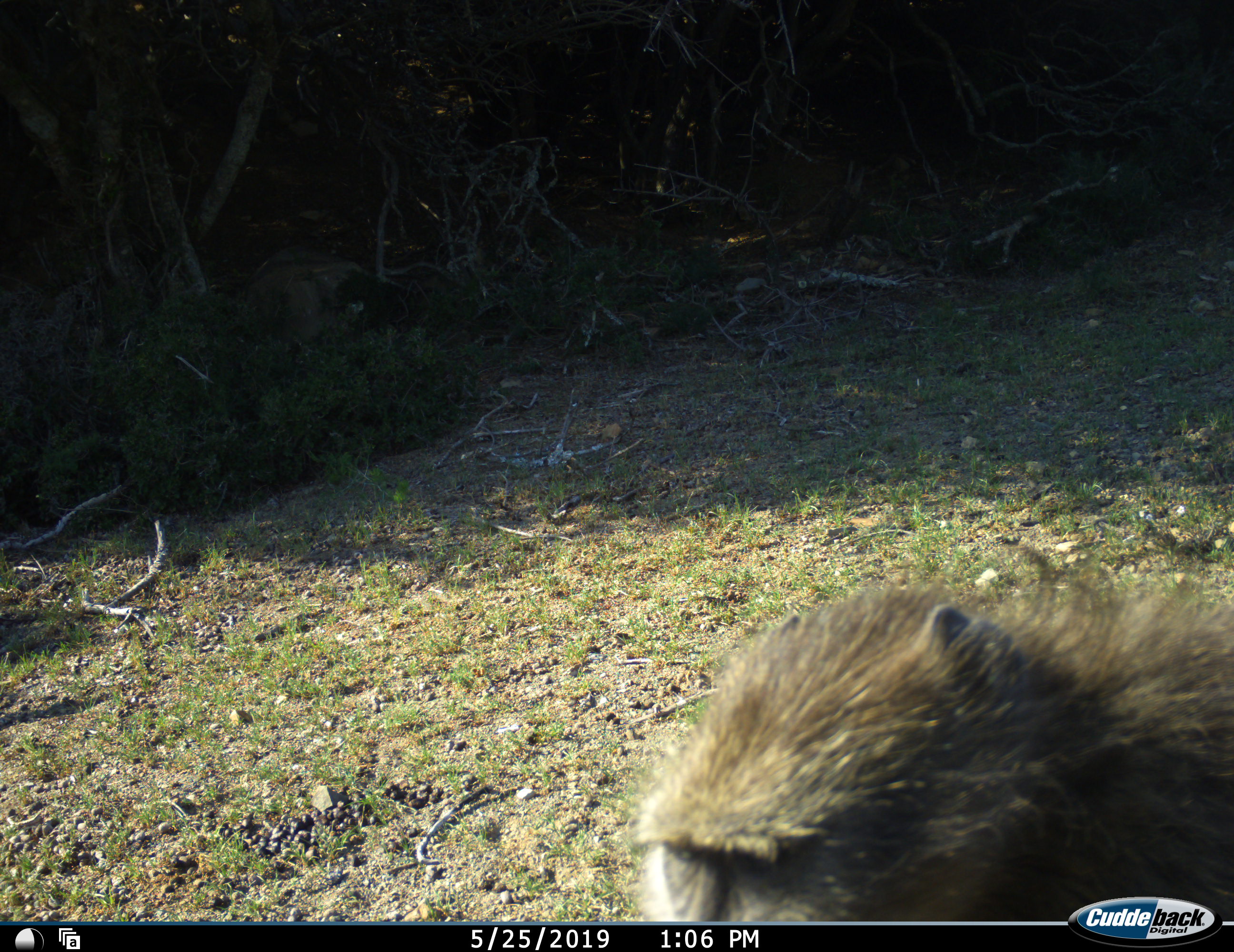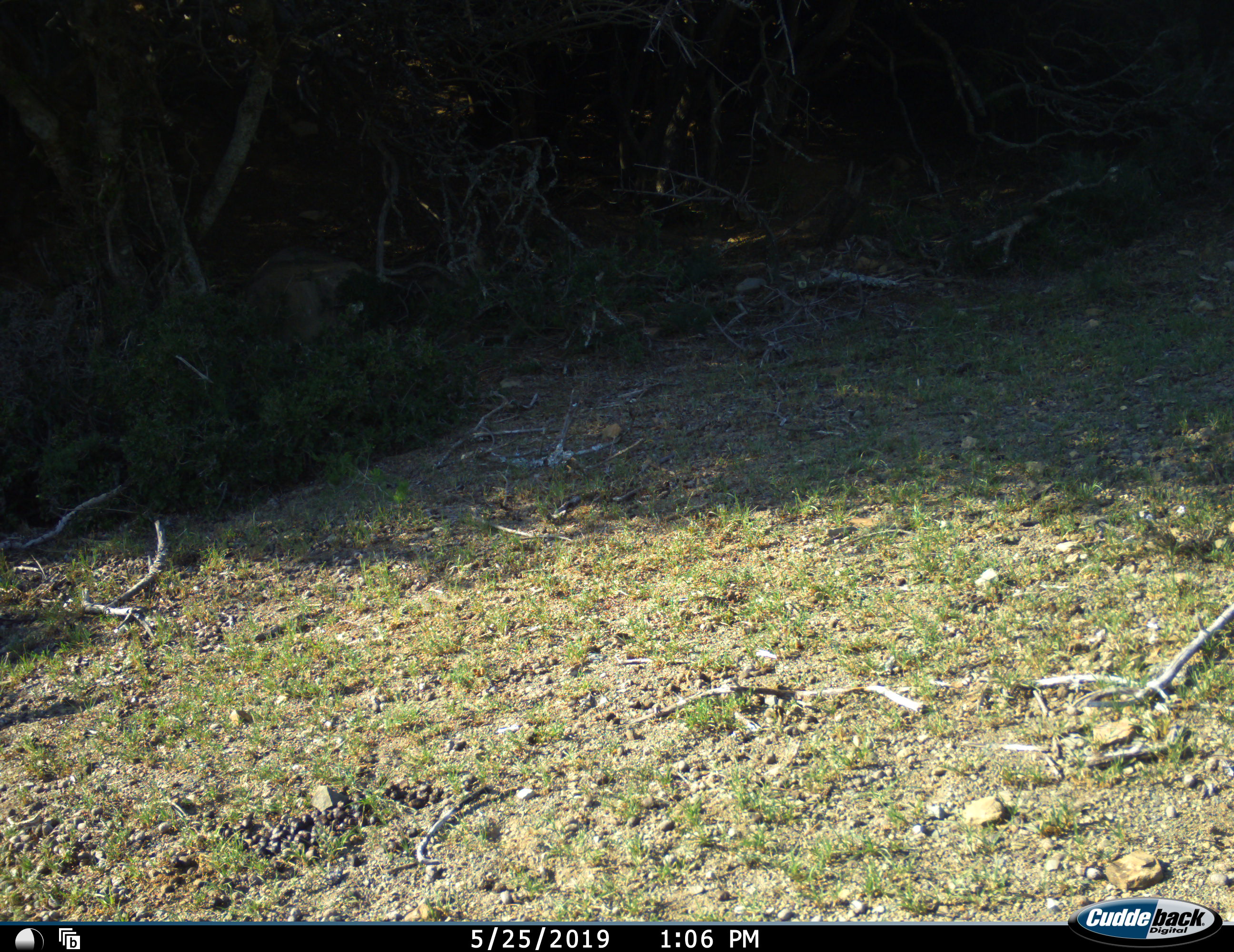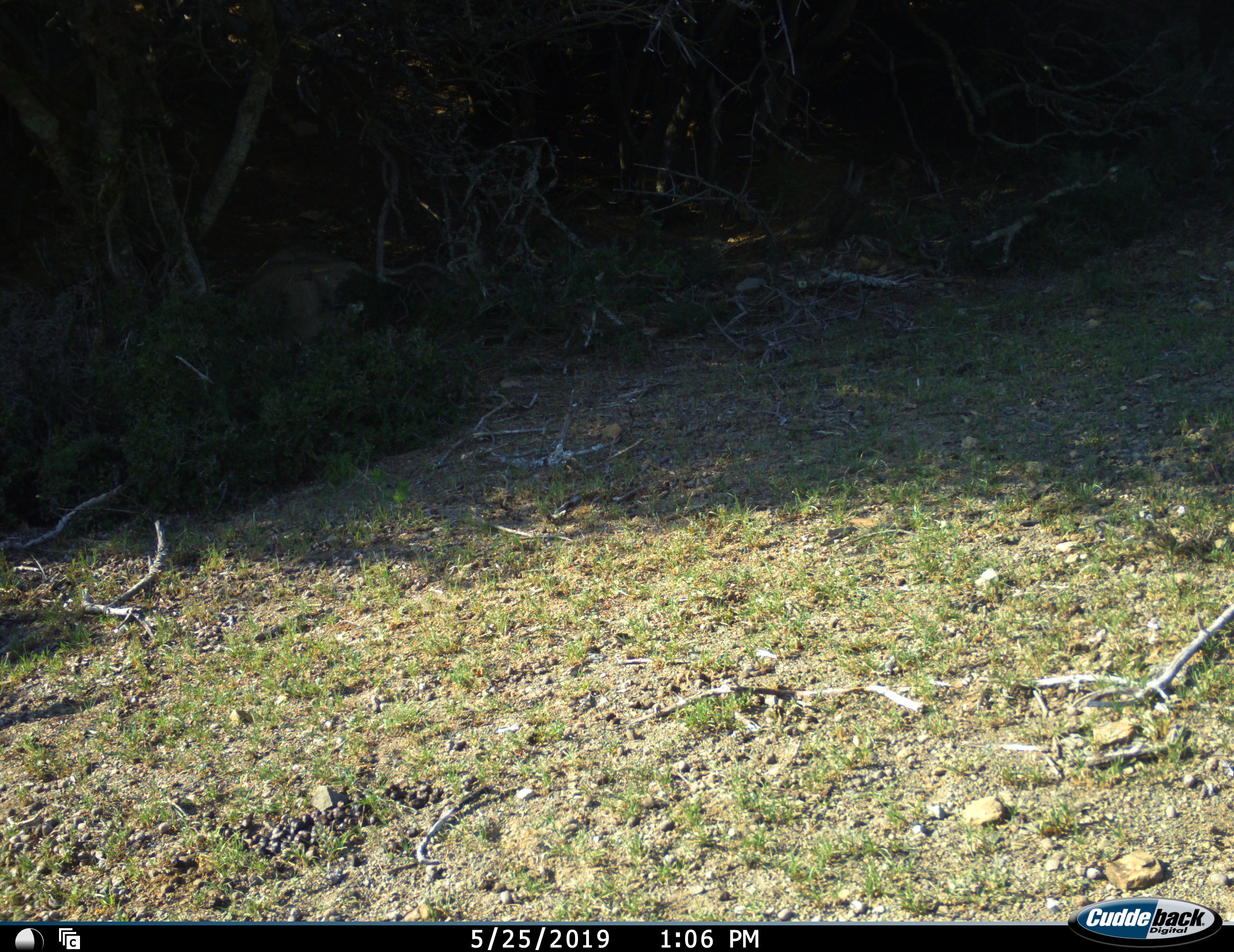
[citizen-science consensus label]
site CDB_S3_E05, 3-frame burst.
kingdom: Animalia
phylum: Chordata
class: Mammalia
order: Primates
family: Cercopithecidae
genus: Papio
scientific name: Papio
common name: baboon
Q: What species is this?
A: Baboon (Papio).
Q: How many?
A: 1.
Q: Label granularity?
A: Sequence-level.